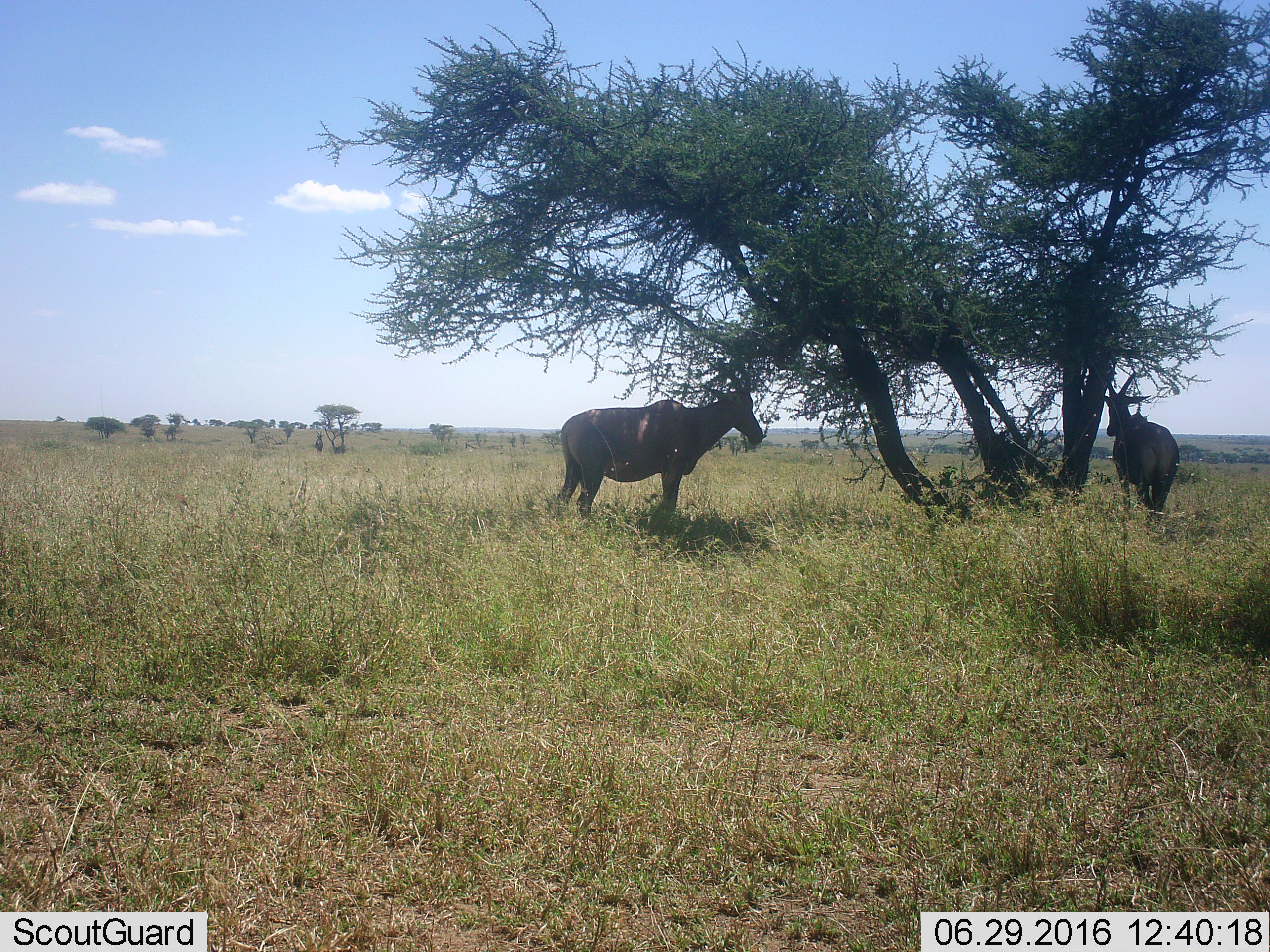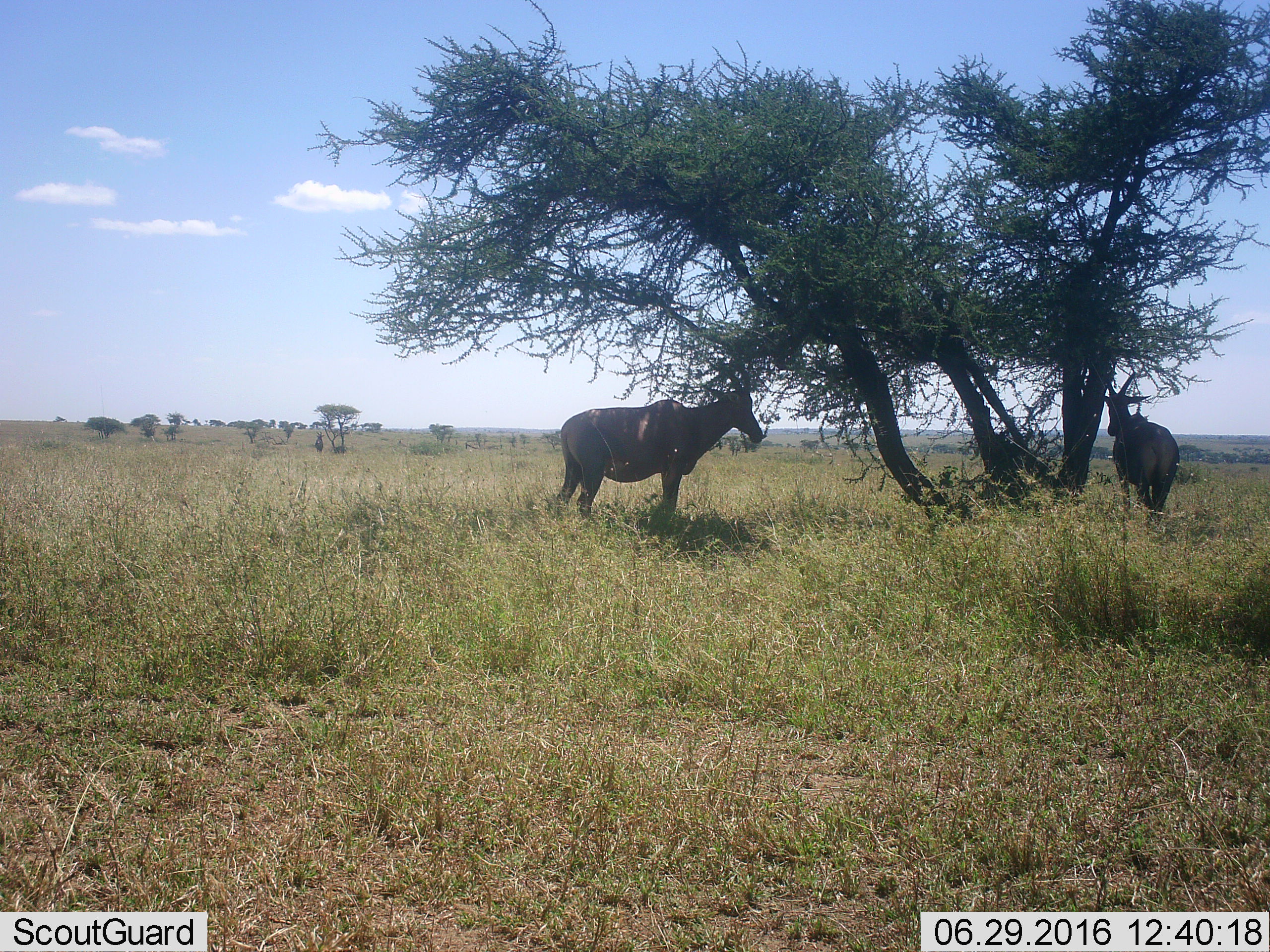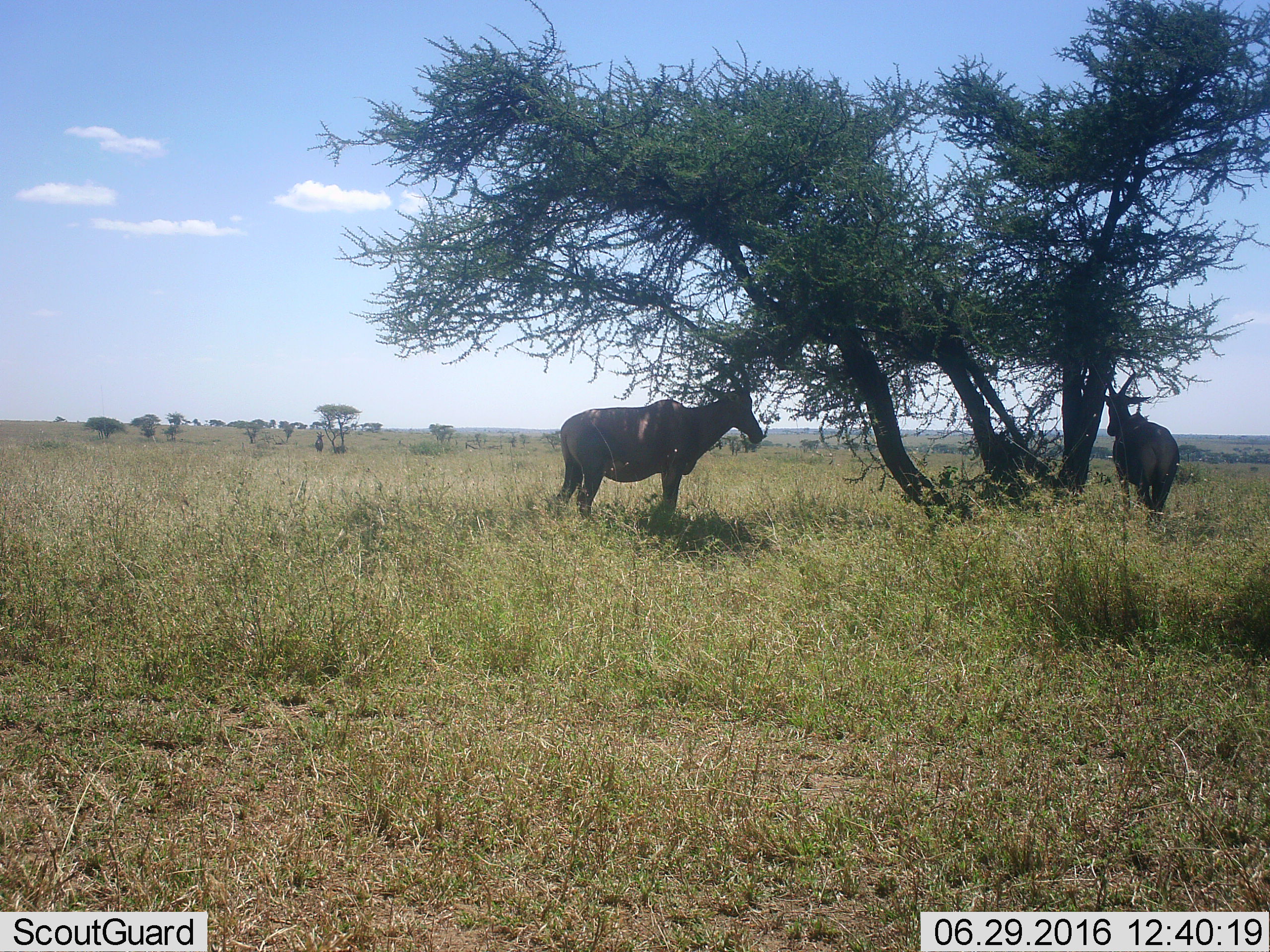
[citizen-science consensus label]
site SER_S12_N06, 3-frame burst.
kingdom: Animalia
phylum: Chordata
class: Mammalia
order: Artiodactyla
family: Bovidae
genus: Damaliscus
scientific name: Damaliscus lunatus jimela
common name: topi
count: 3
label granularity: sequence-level